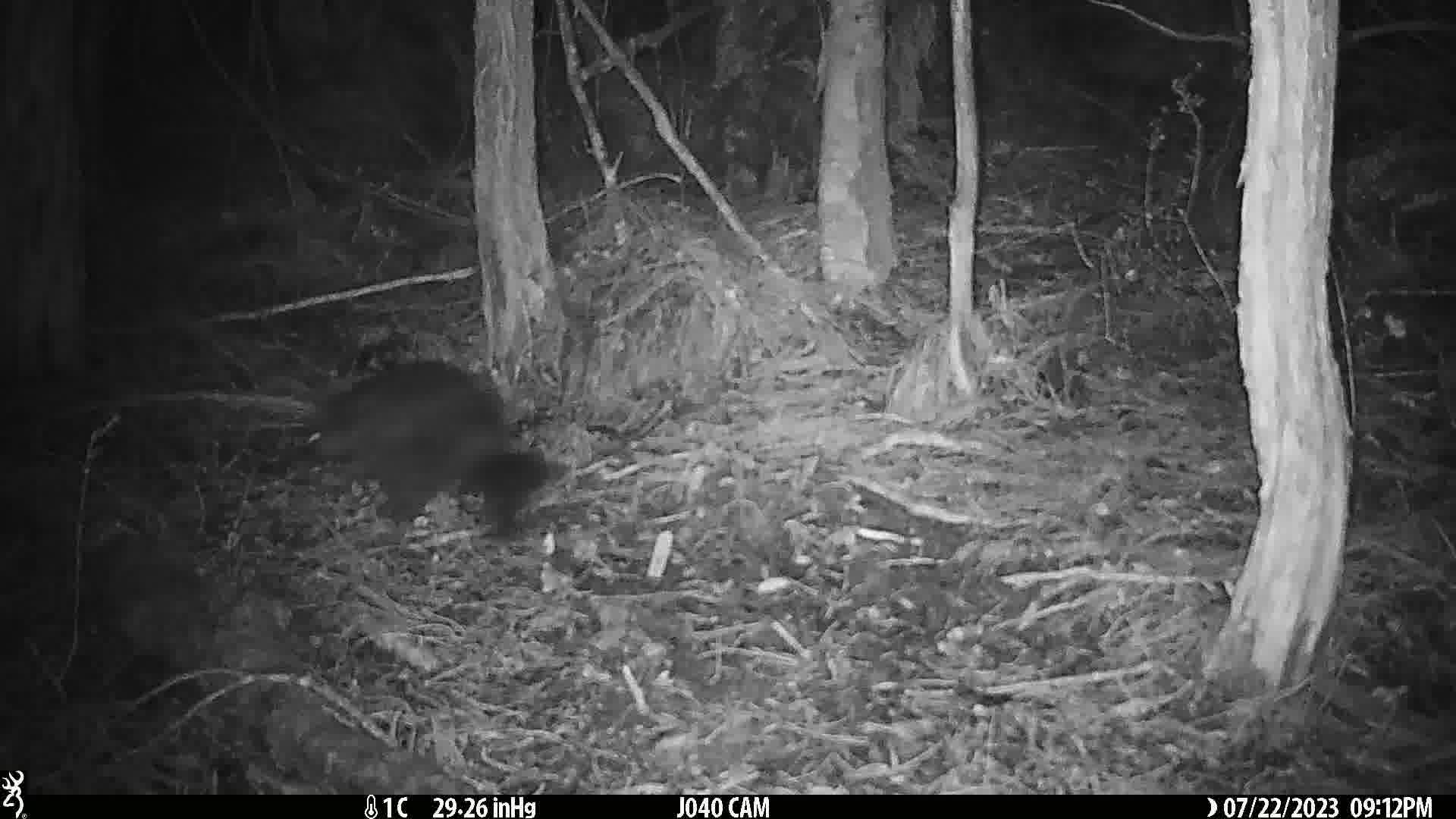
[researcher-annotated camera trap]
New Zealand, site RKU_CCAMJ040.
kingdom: Animalia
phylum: Chordata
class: Mammalia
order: Diprotodontia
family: Phalangeridae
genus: Trichosurus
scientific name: Trichosurus vulpecula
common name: common brushtail possum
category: possum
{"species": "possum (common brushtail possum) (Trichosurus vulpecula)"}